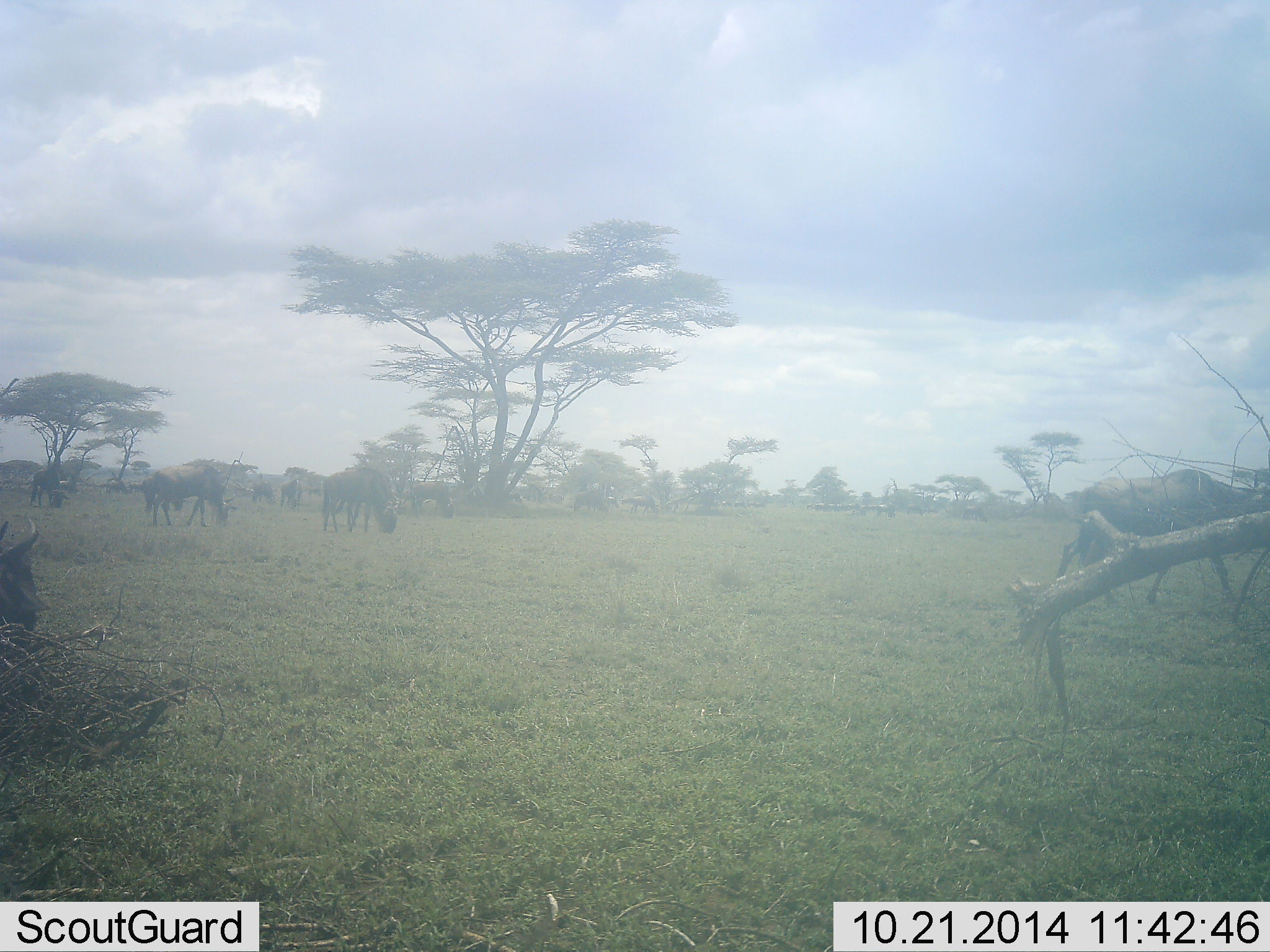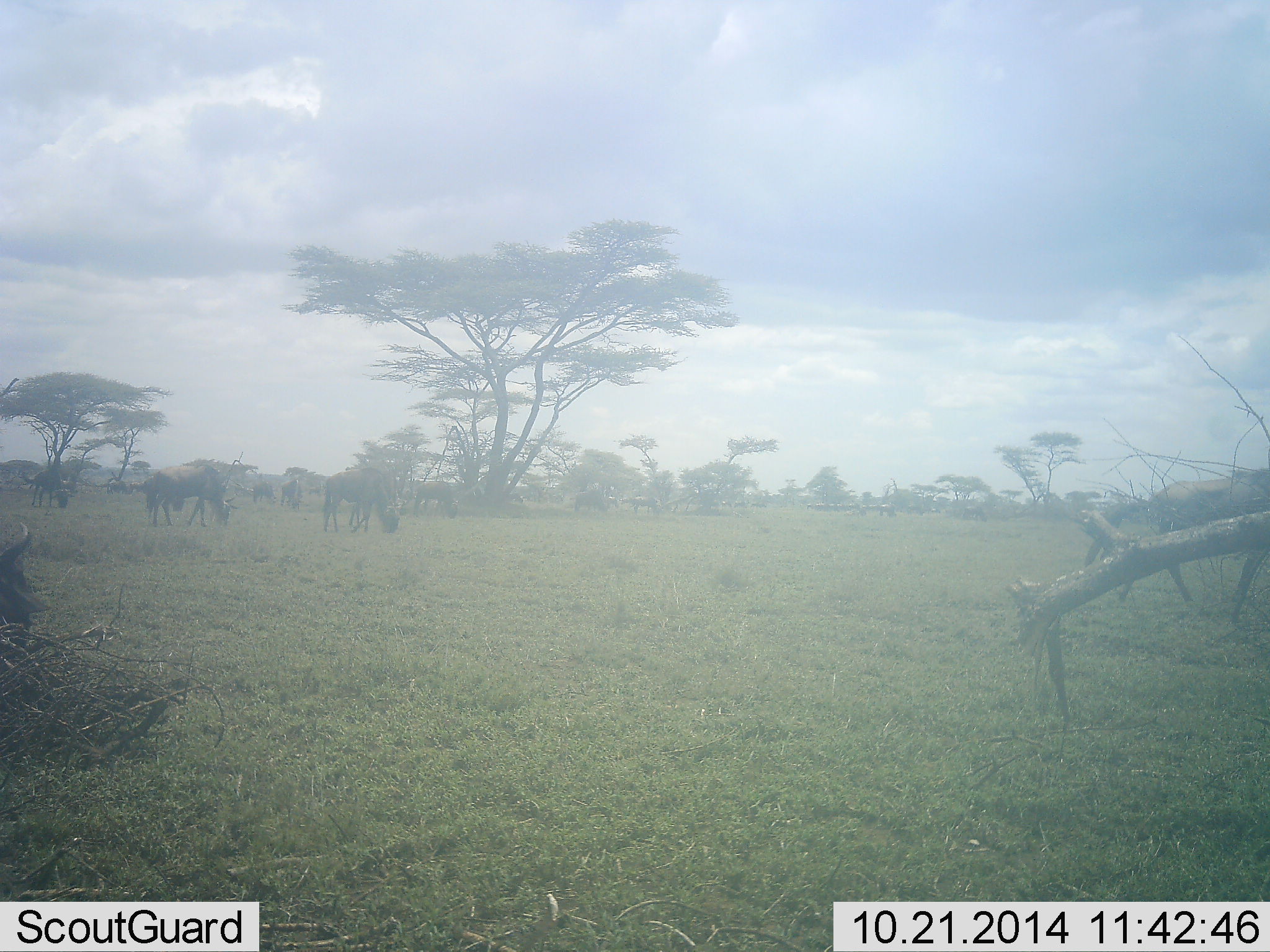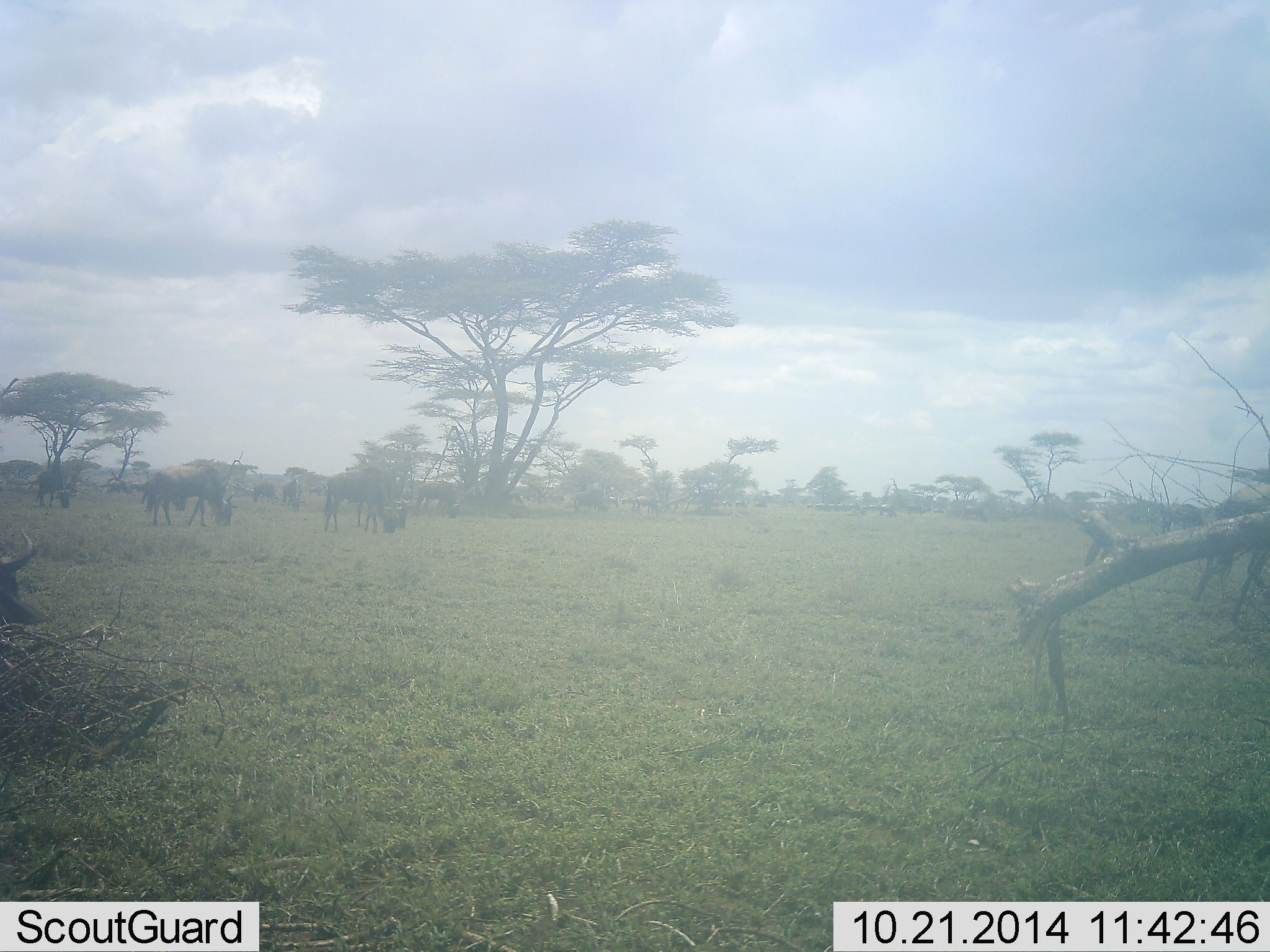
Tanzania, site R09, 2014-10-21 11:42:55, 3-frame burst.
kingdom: Animalia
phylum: Chordata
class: Mammalia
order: Artiodactyla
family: Bovidae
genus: Connochaetes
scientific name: Connochaetes taurinus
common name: blue wildebeest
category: wildebeest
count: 11-50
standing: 50%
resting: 10%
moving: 70%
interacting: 0%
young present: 0%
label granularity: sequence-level